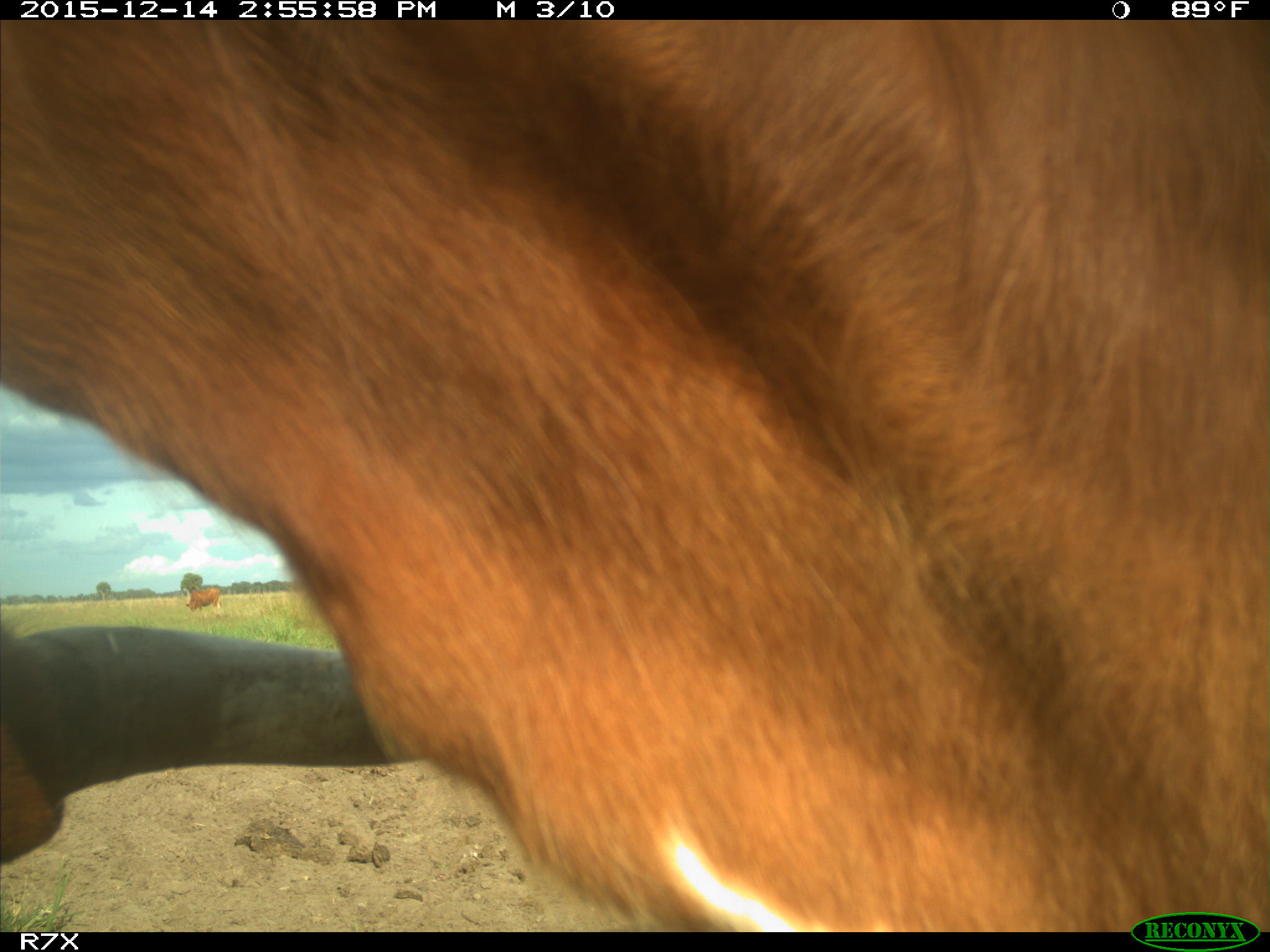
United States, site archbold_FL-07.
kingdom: Animalia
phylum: Chordata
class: Mammalia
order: Artiodactyla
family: Bovidae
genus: Bos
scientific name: Bos taurus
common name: domestic cow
Bos taurus (domestic cow).